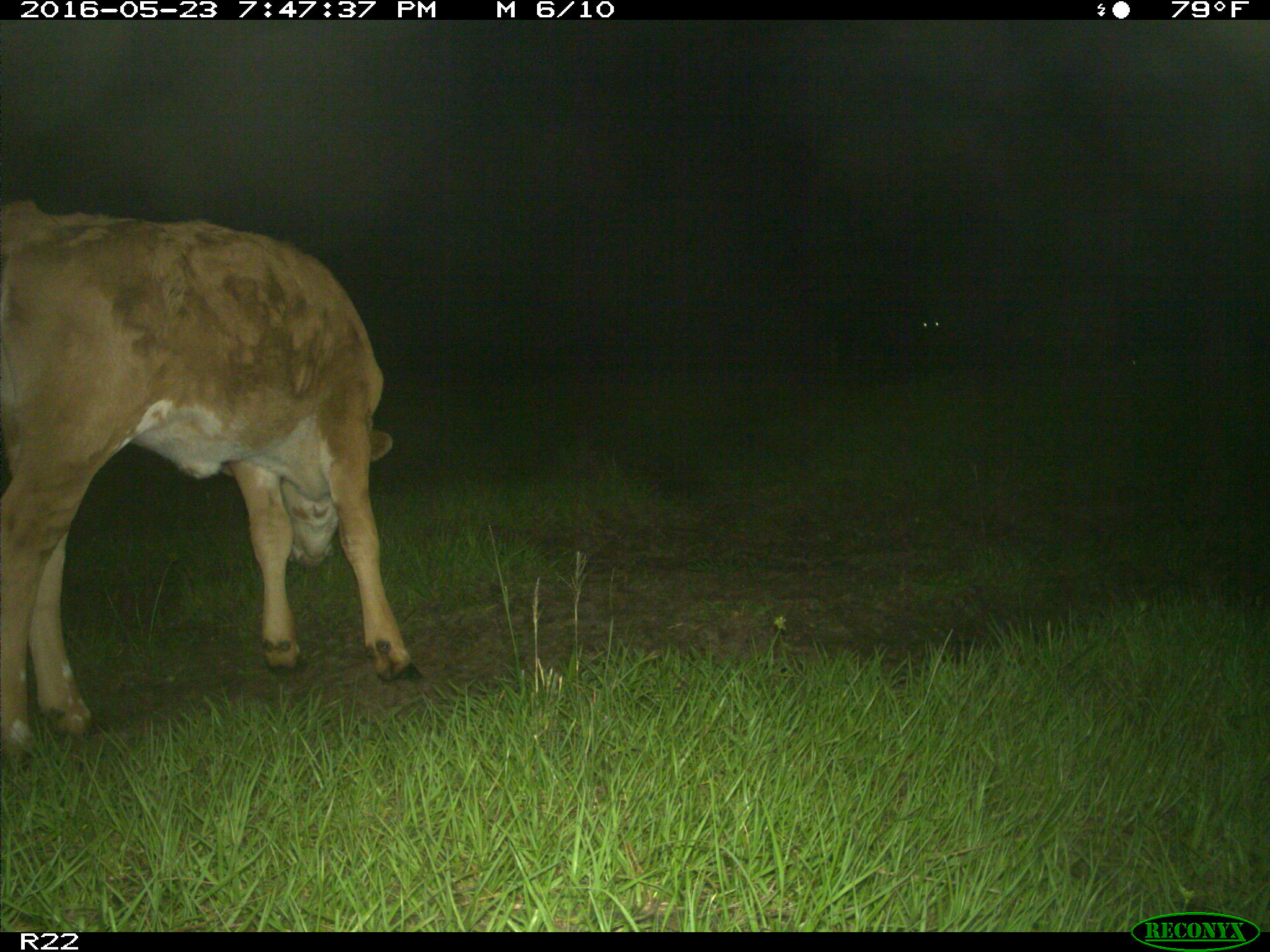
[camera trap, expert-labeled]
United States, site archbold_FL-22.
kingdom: Animalia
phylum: Chordata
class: Mammalia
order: Artiodactyla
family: Bovidae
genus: Bos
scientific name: Bos taurus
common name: domestic cow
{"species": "Bos taurus (domestic cow)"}